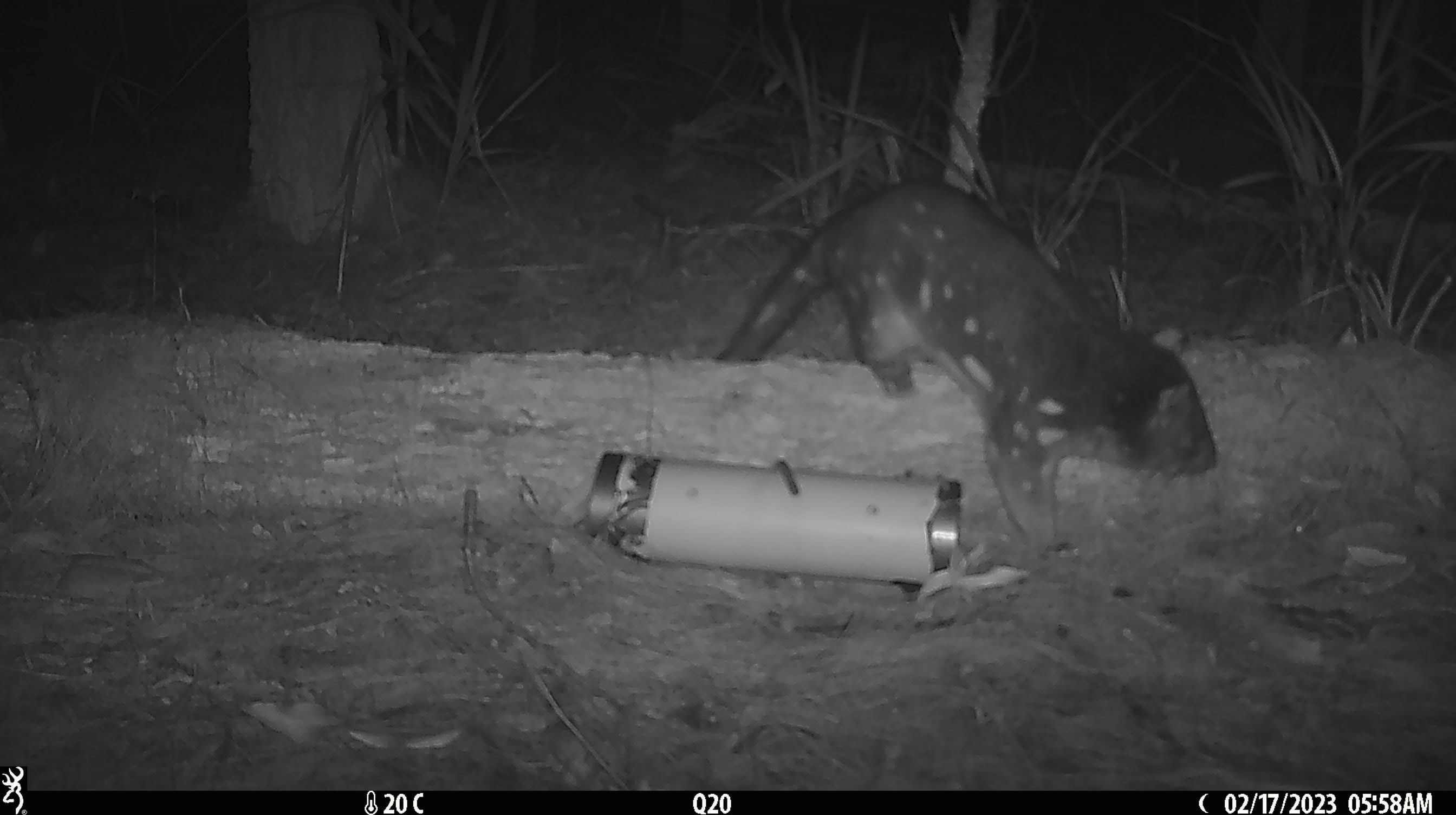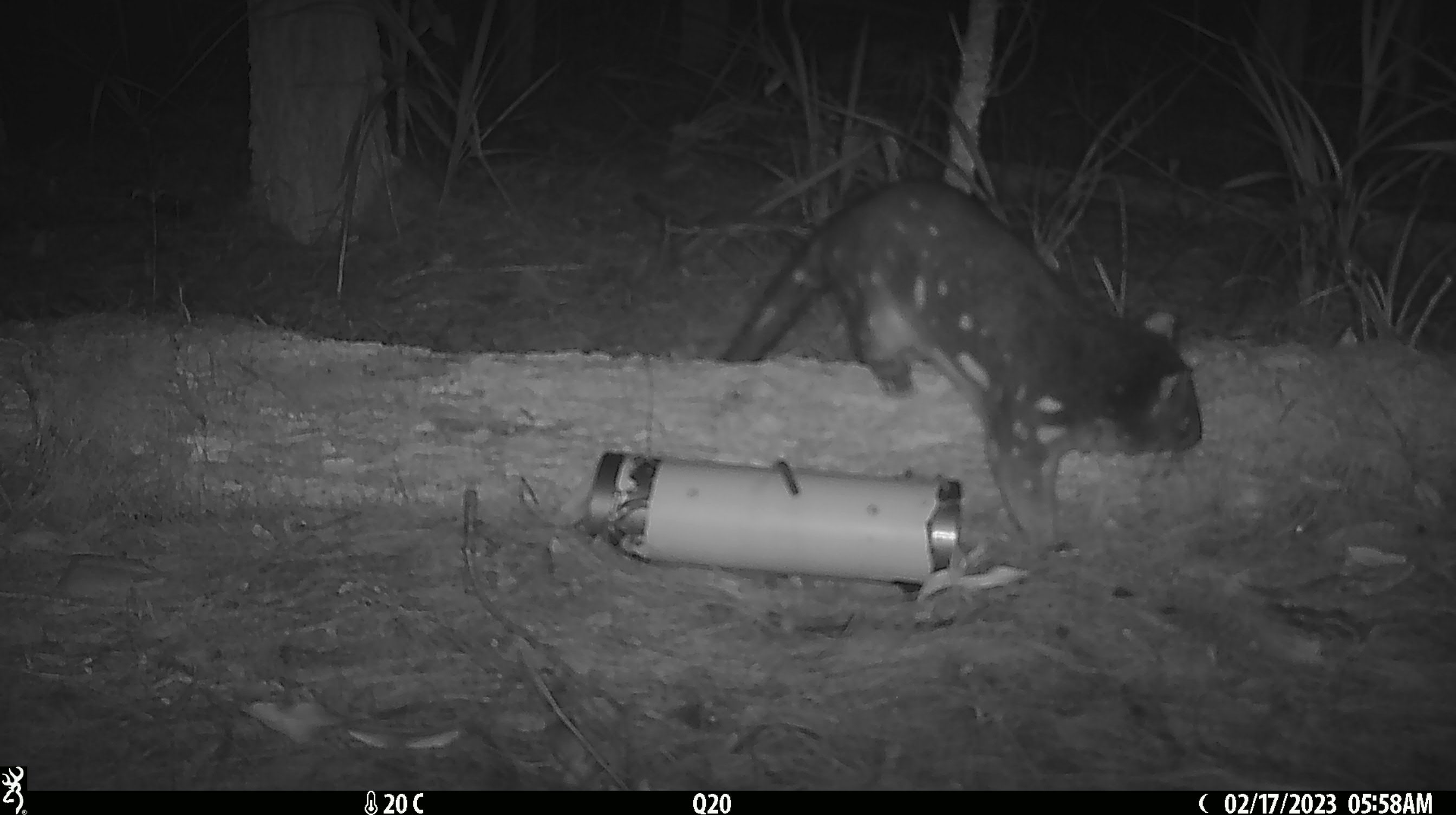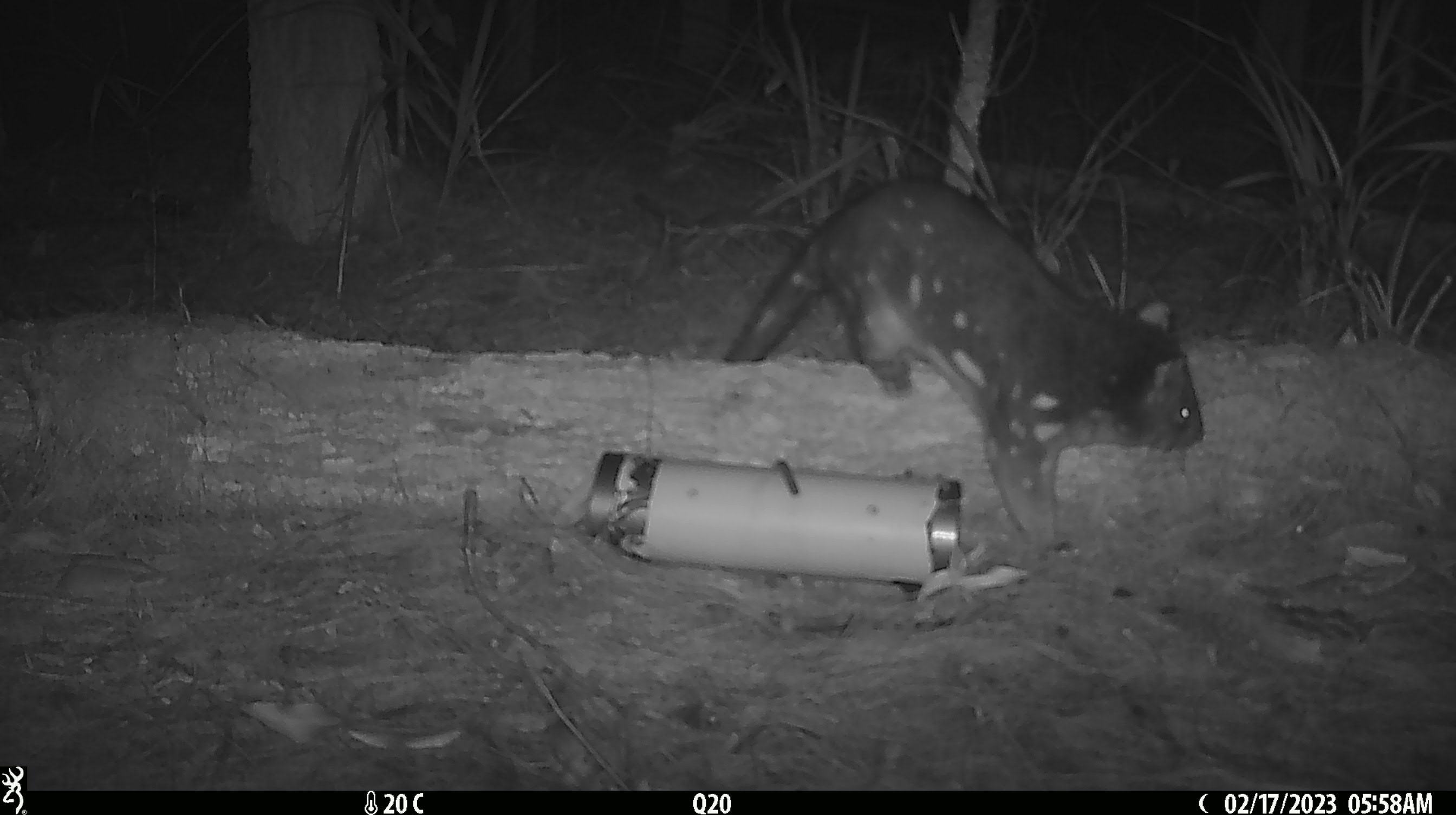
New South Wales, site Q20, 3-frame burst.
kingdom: Animalia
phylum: Chordata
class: Mammalia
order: Dasyuromorphia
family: Dasyuridae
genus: Dasyurus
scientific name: Dasyurus maculatus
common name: spotted-tailed quoll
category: quoll